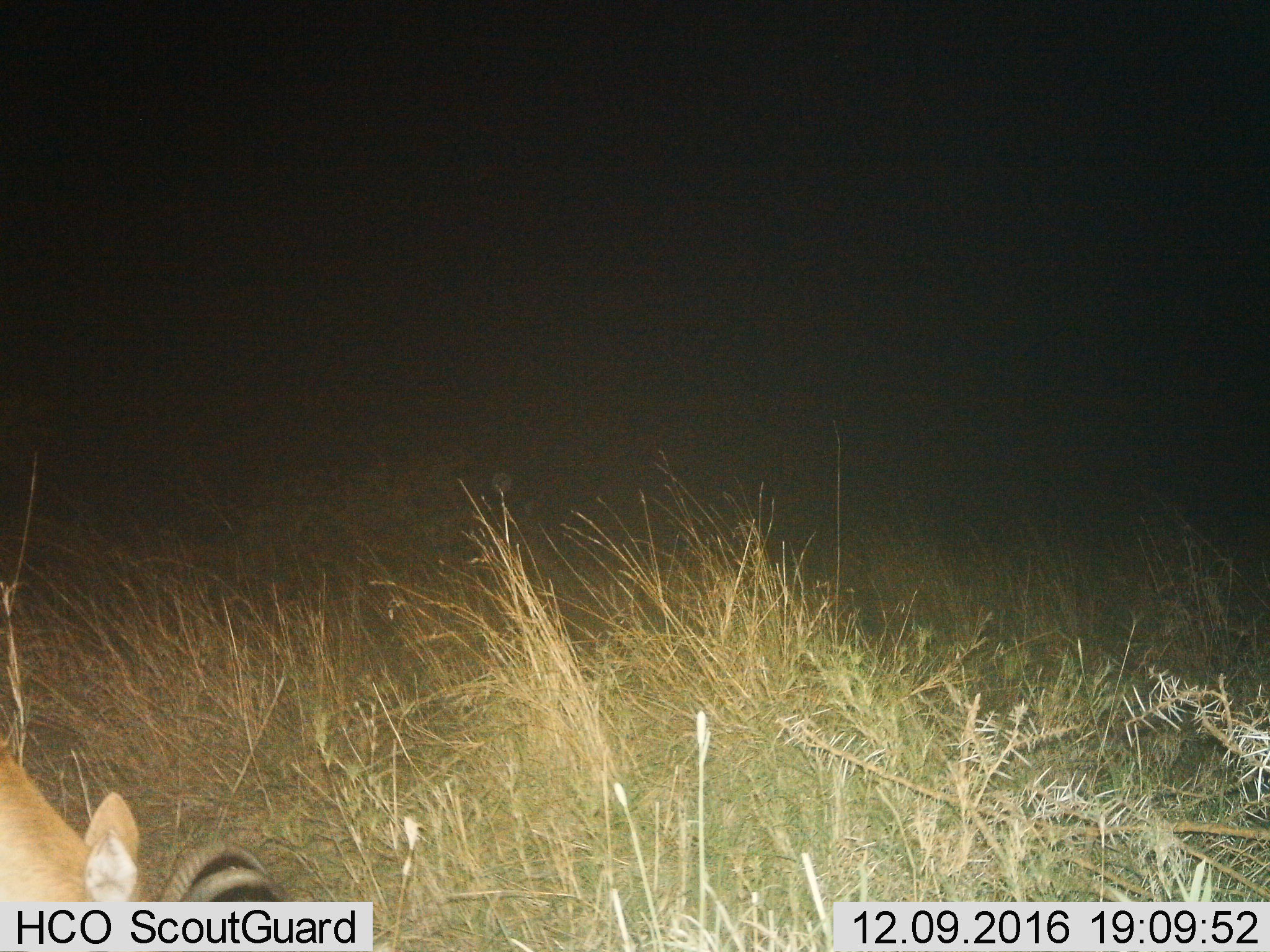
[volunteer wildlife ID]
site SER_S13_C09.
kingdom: Animalia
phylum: Chordata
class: Mammalia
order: Artiodactyla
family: Bovidae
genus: Redunca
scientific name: Redunca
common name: reedbuck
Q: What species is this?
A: Reedbuck (Redunca).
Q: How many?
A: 1.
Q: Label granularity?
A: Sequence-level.